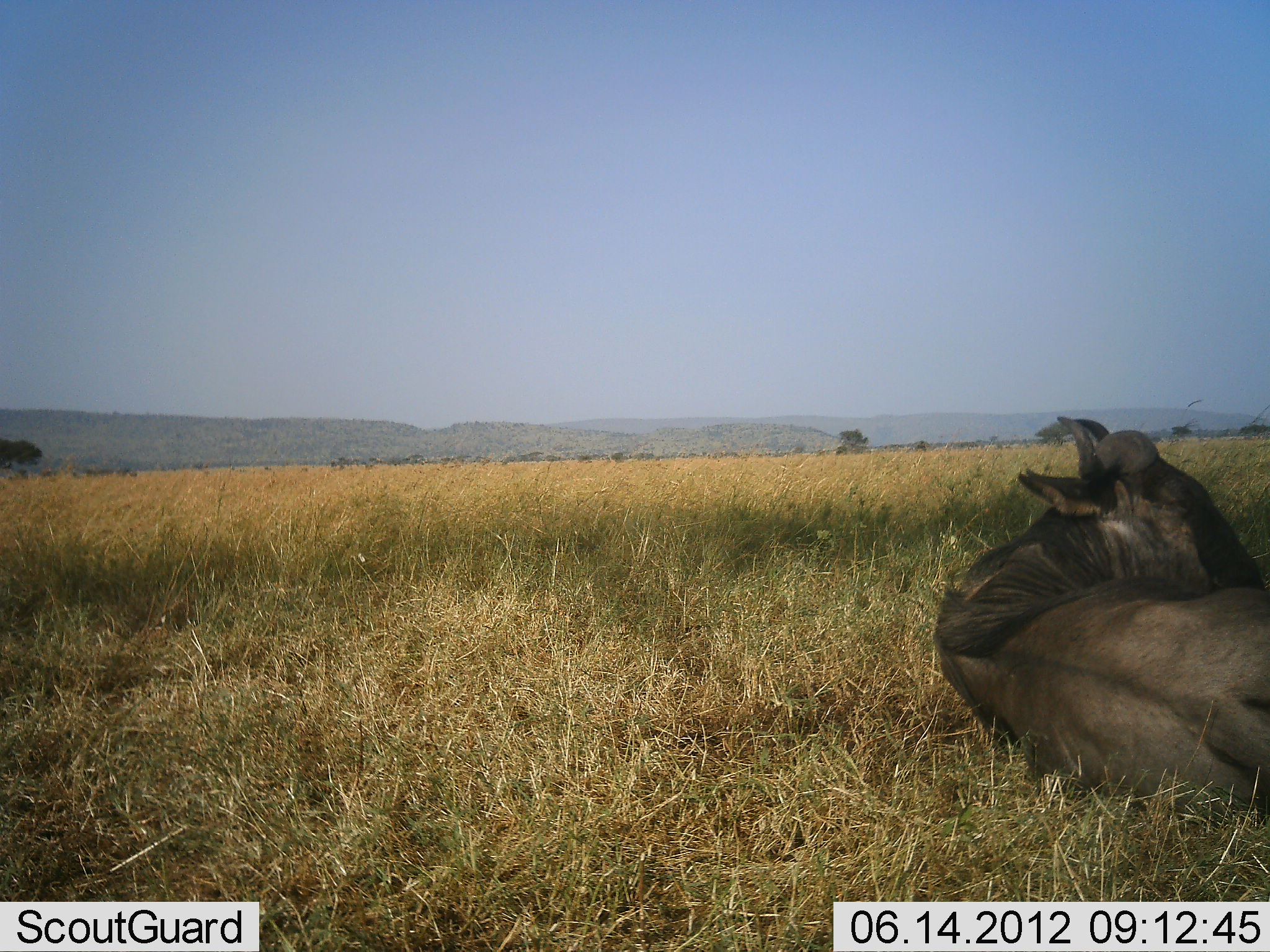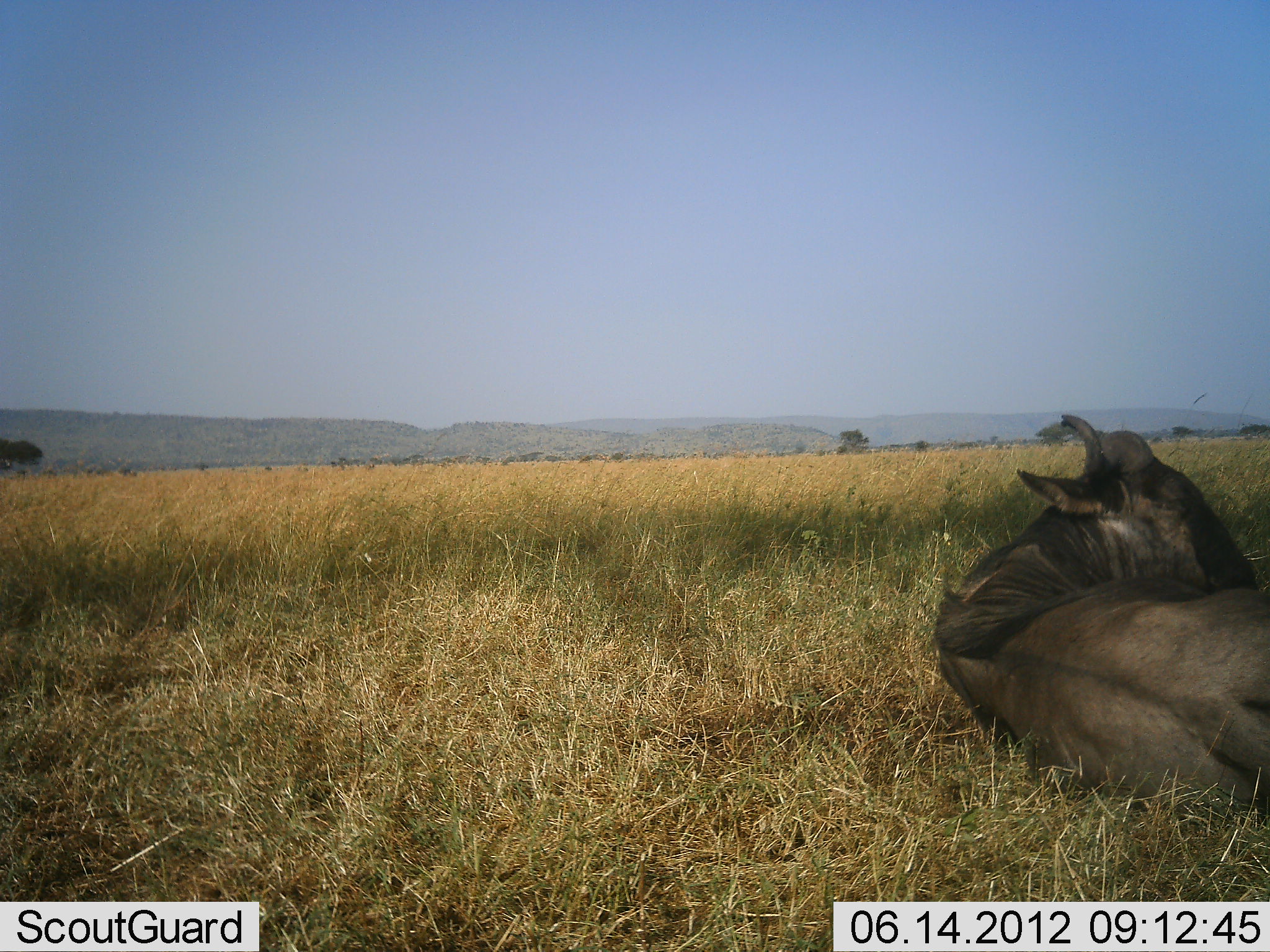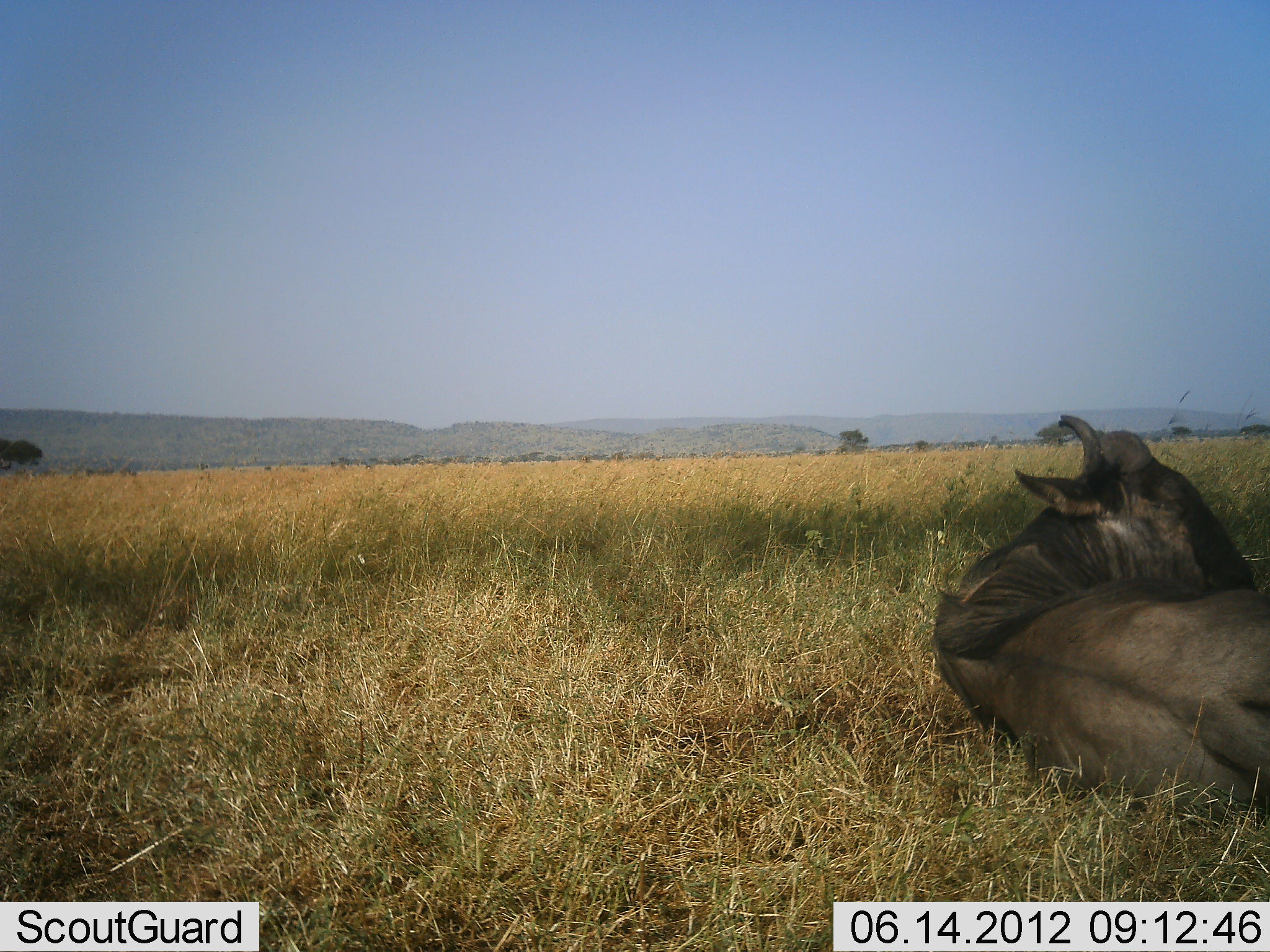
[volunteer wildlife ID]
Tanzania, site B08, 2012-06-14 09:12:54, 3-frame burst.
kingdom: Animalia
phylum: Chordata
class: Mammalia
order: Artiodactyla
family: Bovidae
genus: Connochaetes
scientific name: Connochaetes taurinus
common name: blue wildebeest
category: wildebeest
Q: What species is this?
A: Wildebeest (blue wildebeest) (Connochaetes taurinus).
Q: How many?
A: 1.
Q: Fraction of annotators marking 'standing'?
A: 0%.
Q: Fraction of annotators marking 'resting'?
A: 100%.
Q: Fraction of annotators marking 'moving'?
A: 0%.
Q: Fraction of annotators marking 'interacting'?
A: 0%.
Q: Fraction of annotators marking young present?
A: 0%.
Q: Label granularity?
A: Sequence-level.